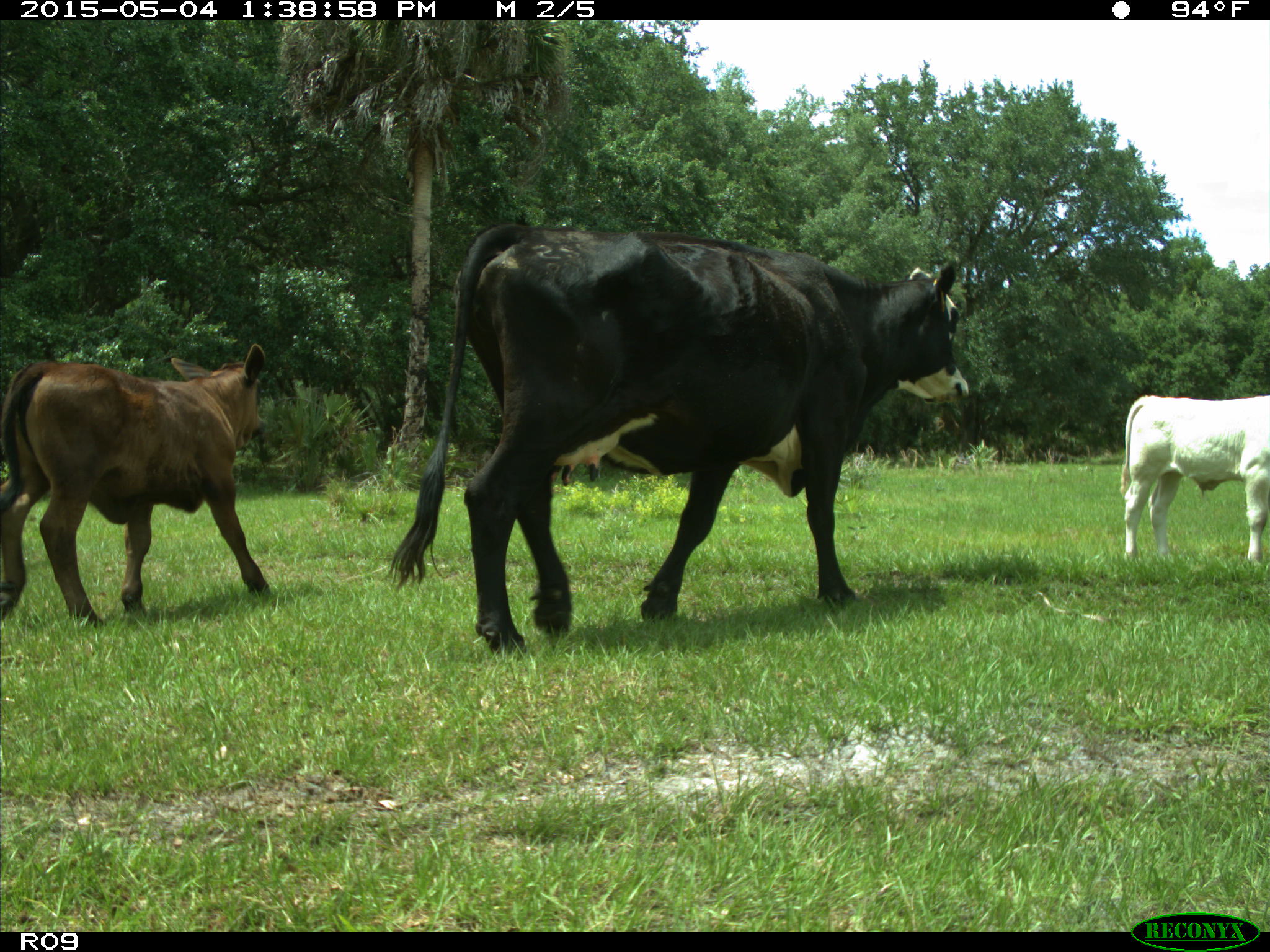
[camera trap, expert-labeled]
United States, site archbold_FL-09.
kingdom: Animalia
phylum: Chordata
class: Mammalia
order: Artiodactyla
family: Bovidae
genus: Bos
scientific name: Bos taurus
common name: domestic cow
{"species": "Bos taurus (domestic cow)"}